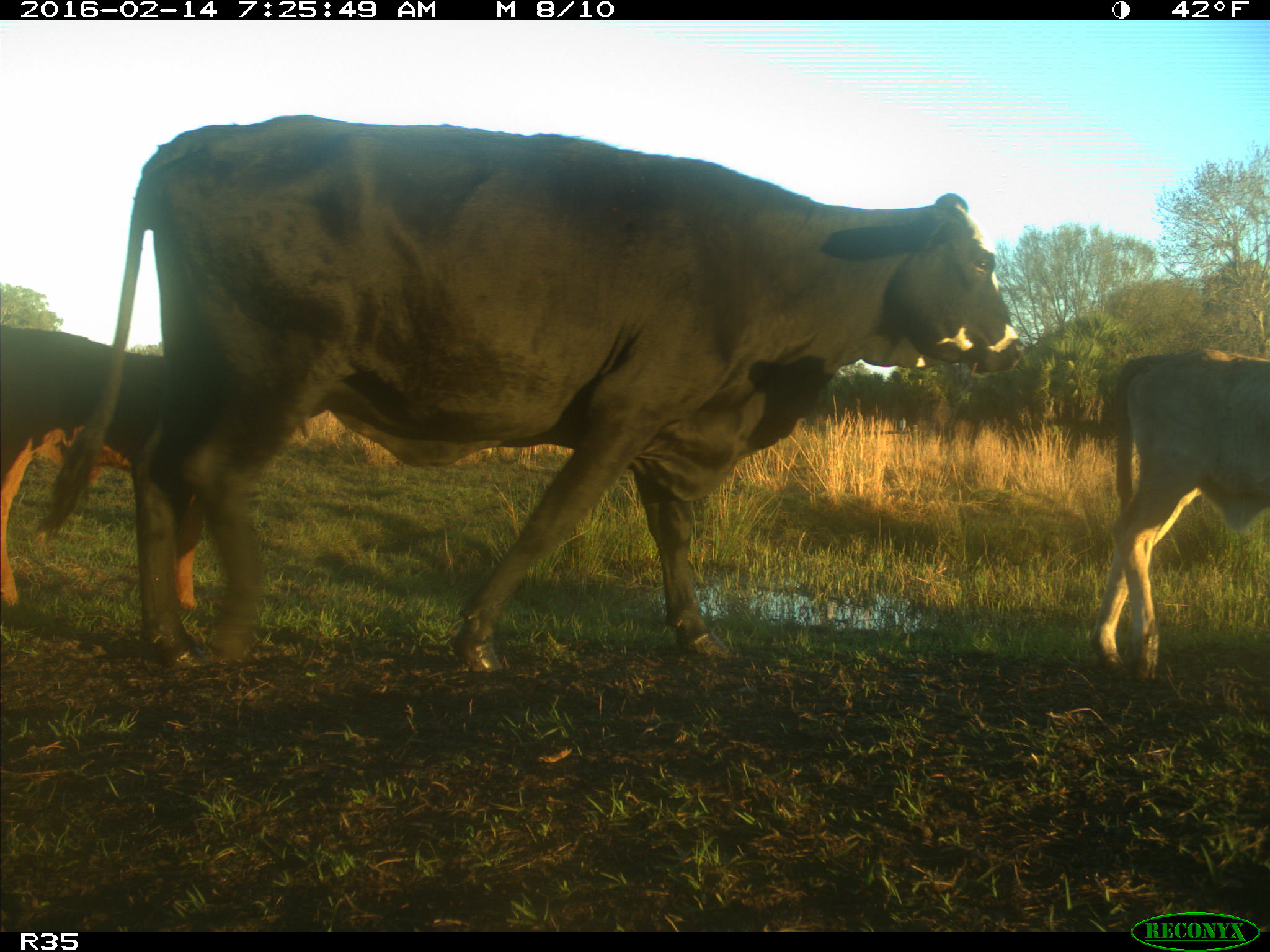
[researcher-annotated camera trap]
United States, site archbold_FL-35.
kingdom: Animalia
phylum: Chordata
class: Mammalia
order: Artiodactyla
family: Bovidae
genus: Bos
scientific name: Bos taurus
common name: domestic cow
Bos taurus (domestic cow).